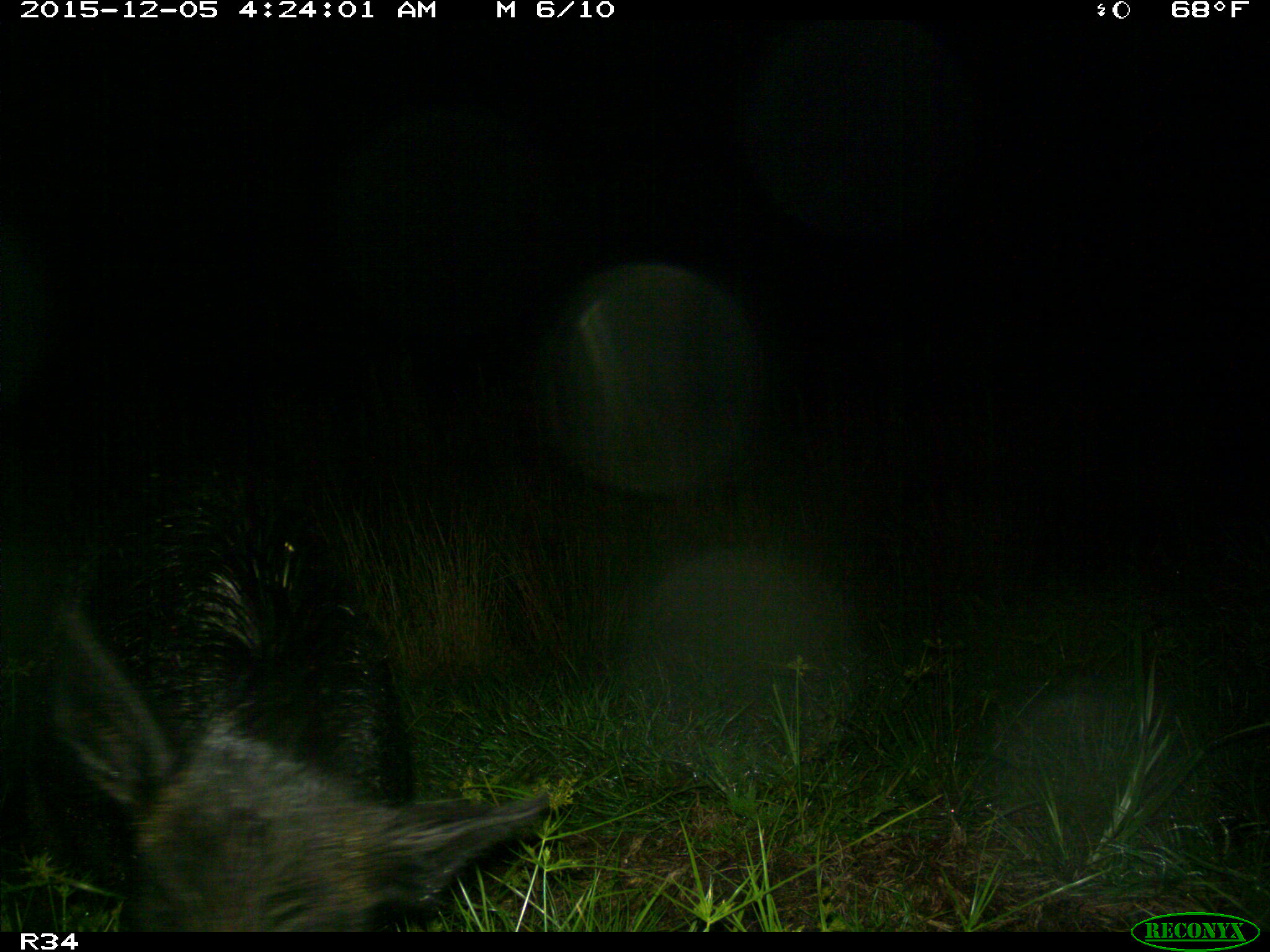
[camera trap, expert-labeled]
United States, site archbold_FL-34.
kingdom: Animalia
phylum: Chordata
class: Mammalia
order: Artiodactyla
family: Suidae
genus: Sus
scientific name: Sus scrofa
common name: wild boar